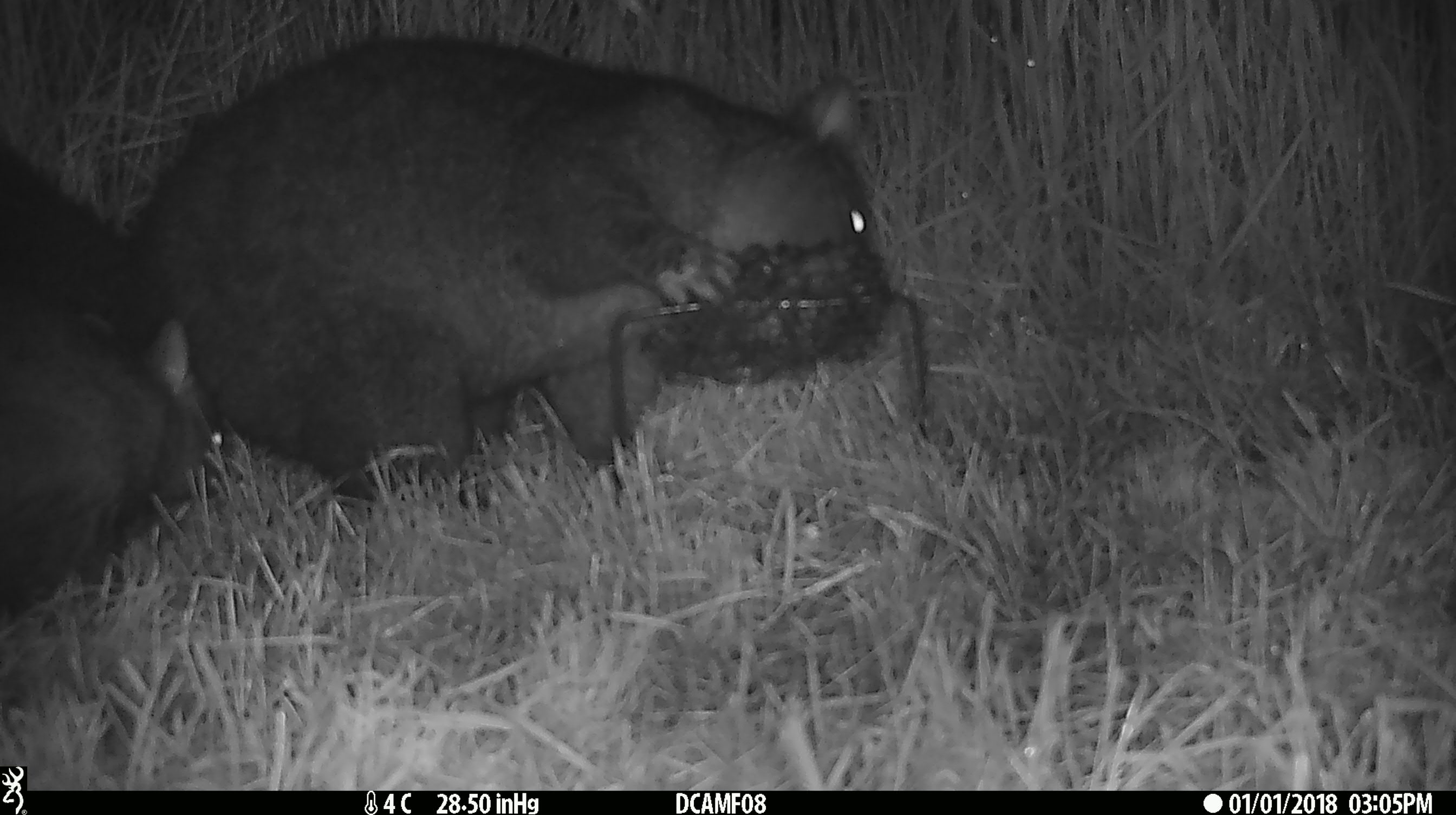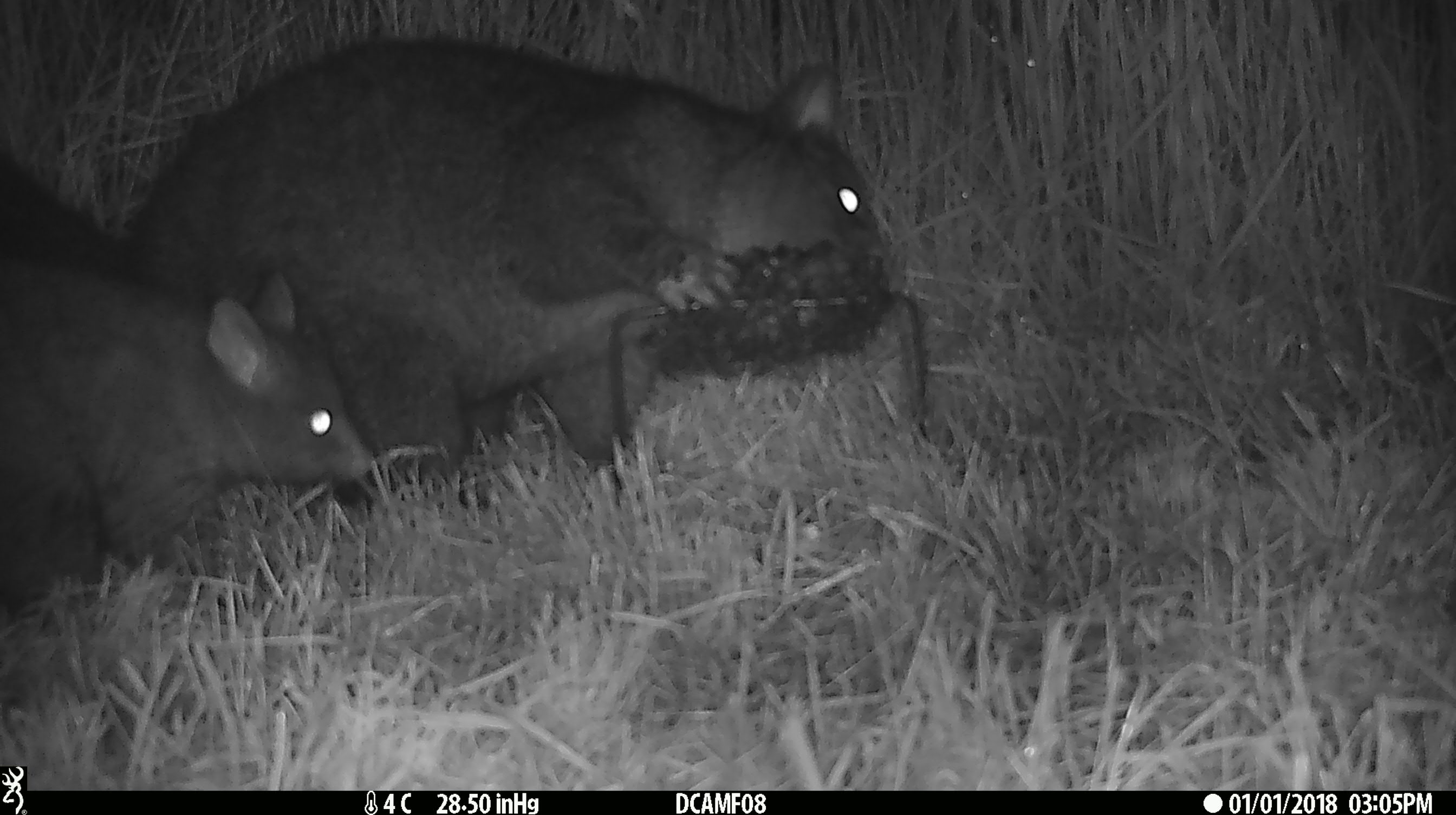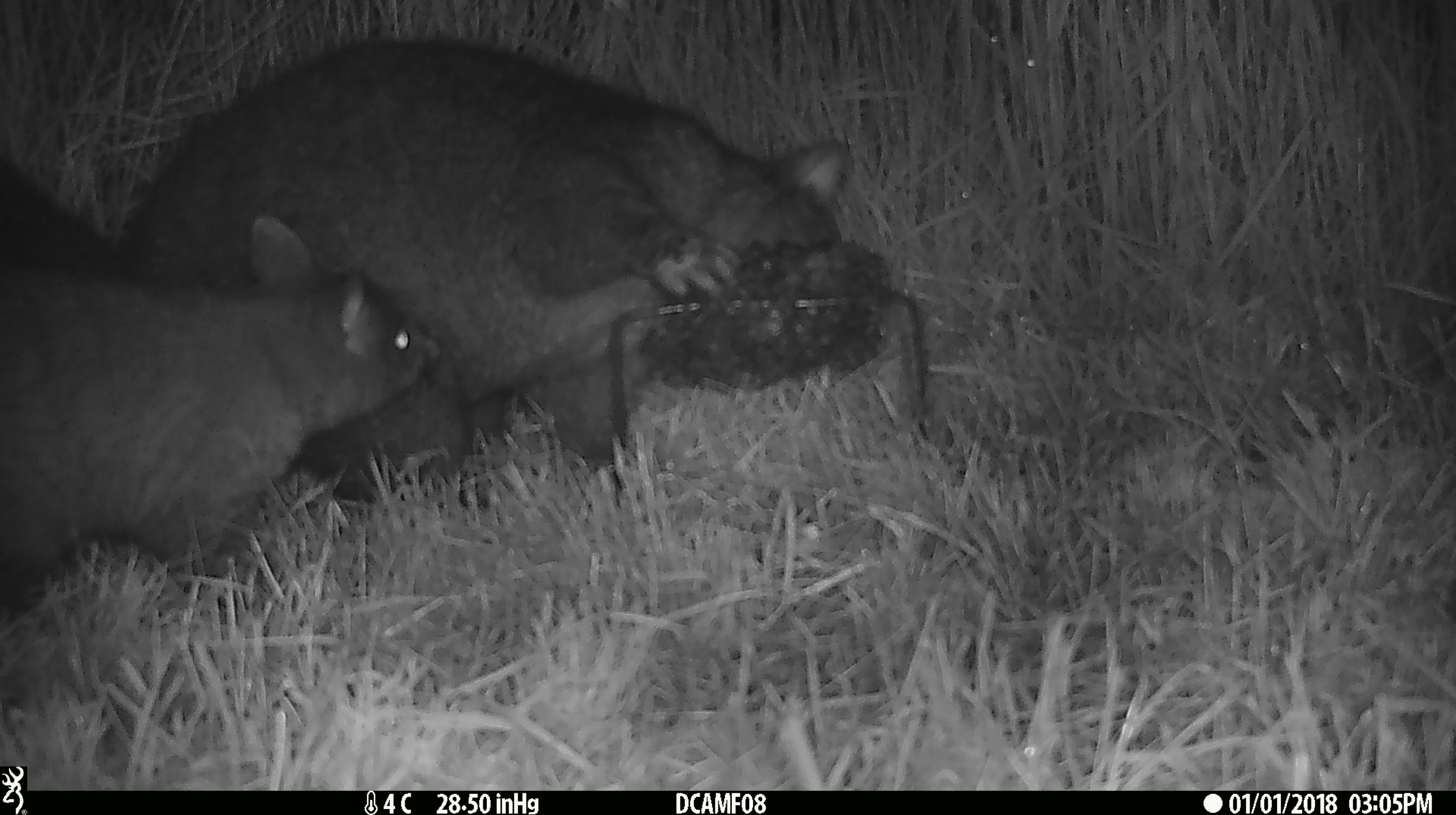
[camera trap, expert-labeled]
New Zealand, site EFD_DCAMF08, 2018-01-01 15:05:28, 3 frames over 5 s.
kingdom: Animalia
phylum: Chordata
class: Mammalia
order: Diprotodontia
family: Phalangeridae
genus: Trichosurus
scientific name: Trichosurus vulpecula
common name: common brushtail possum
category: possum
Possum (common brushtail possum) (Trichosurus vulpecula).